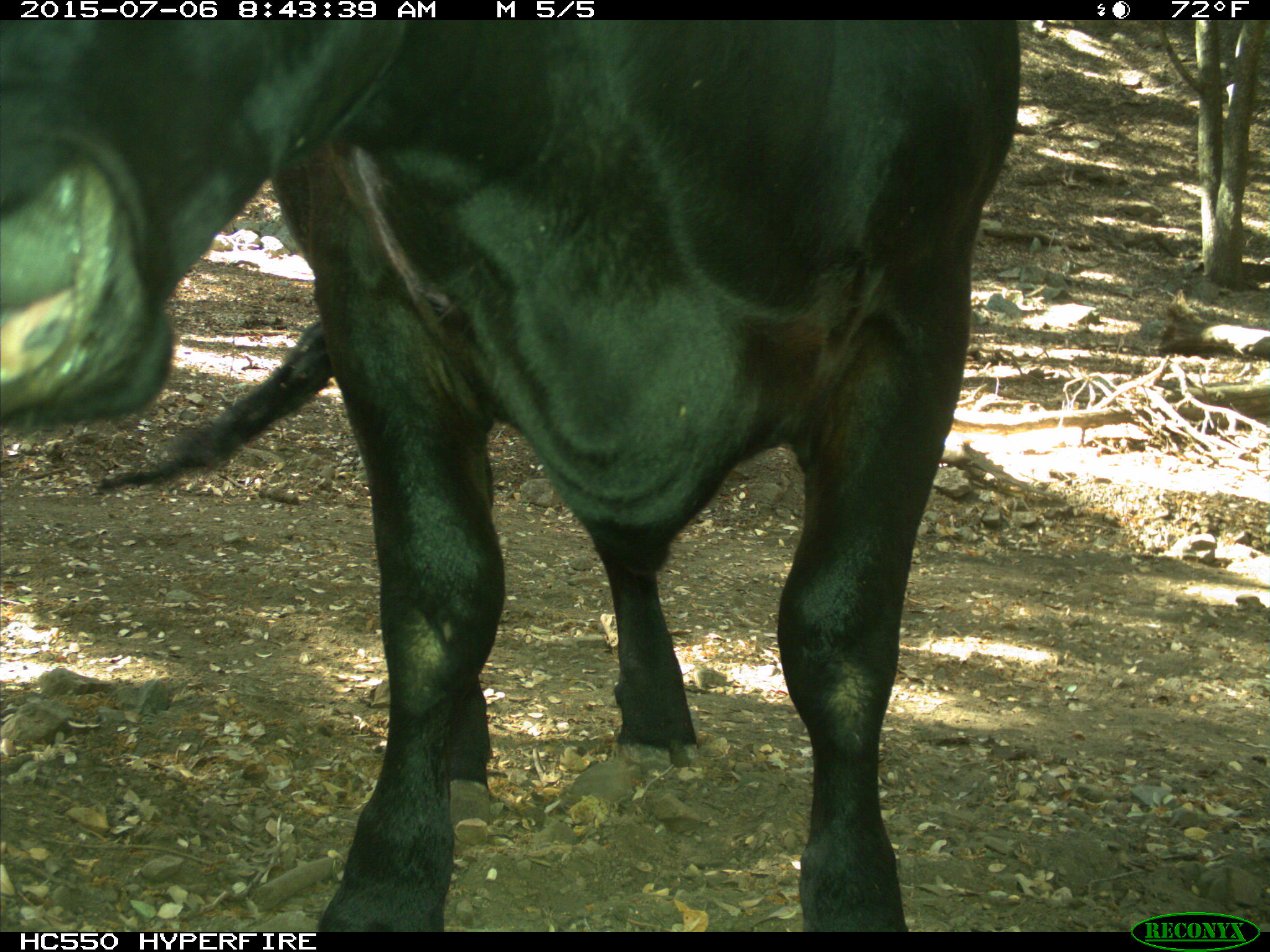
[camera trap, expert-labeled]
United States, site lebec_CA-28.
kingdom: Animalia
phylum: Chordata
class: Mammalia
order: Artiodactyla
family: Bovidae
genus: Bos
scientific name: Bos taurus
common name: domestic cow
Bos taurus (domestic cow).